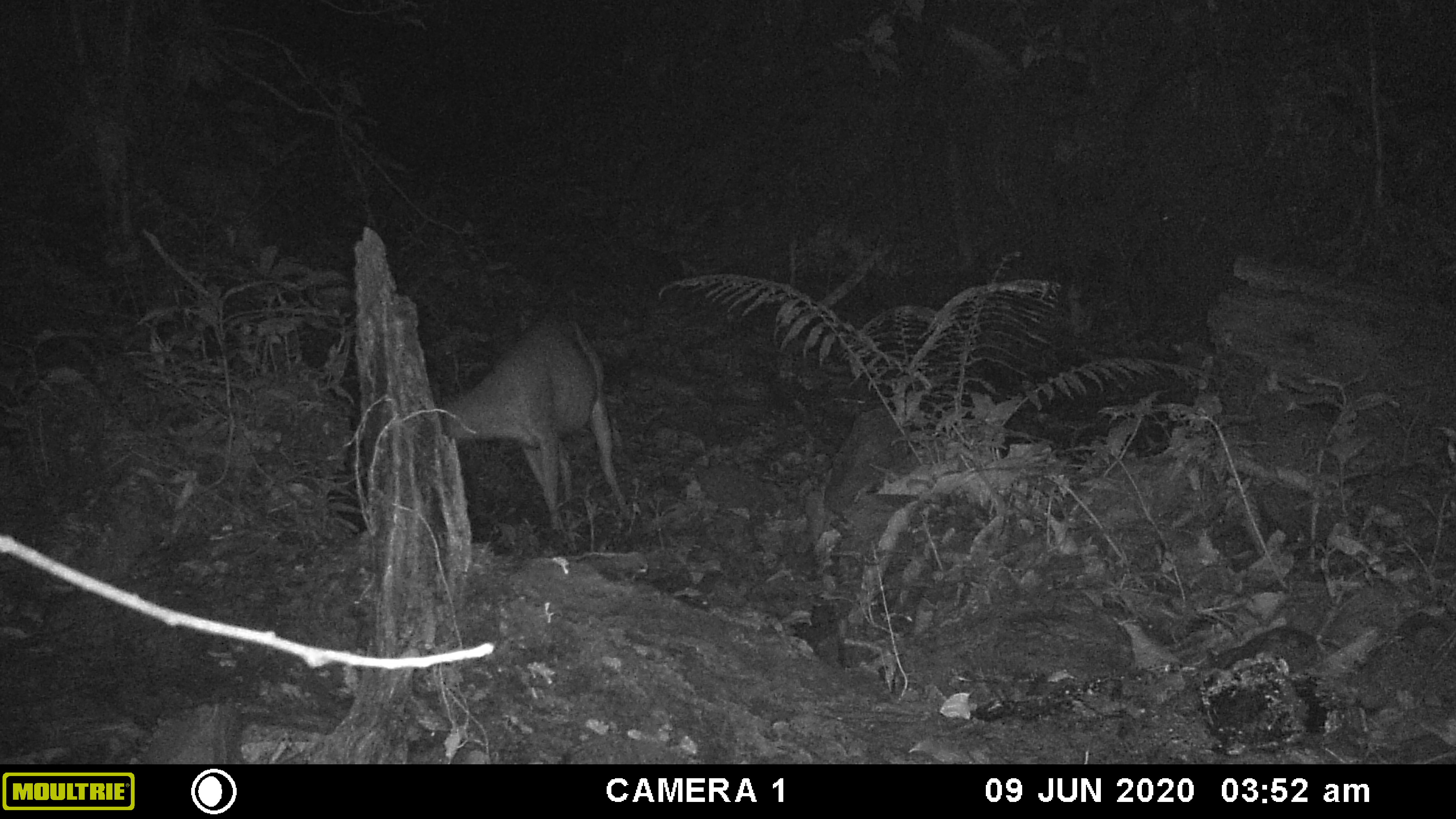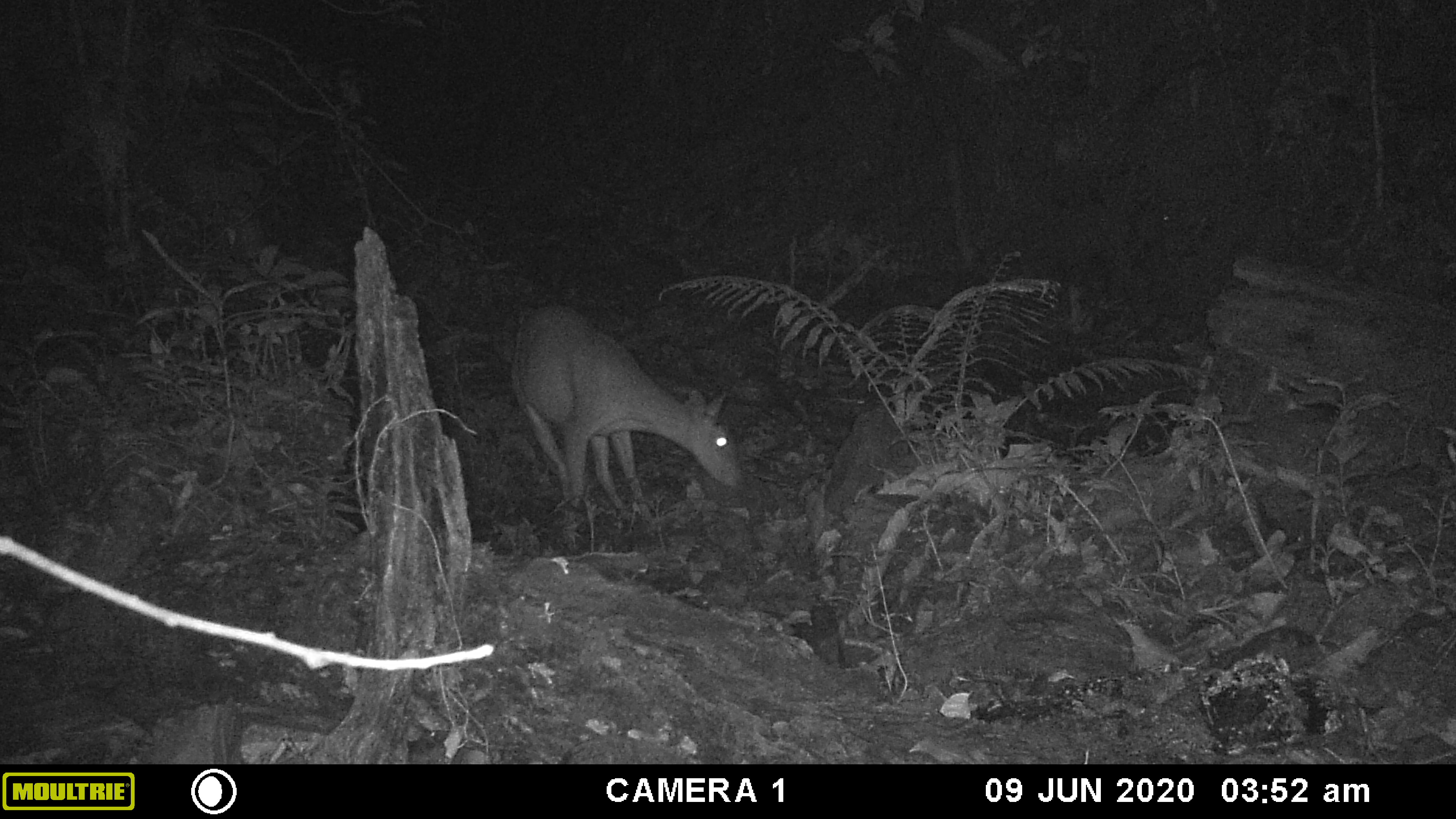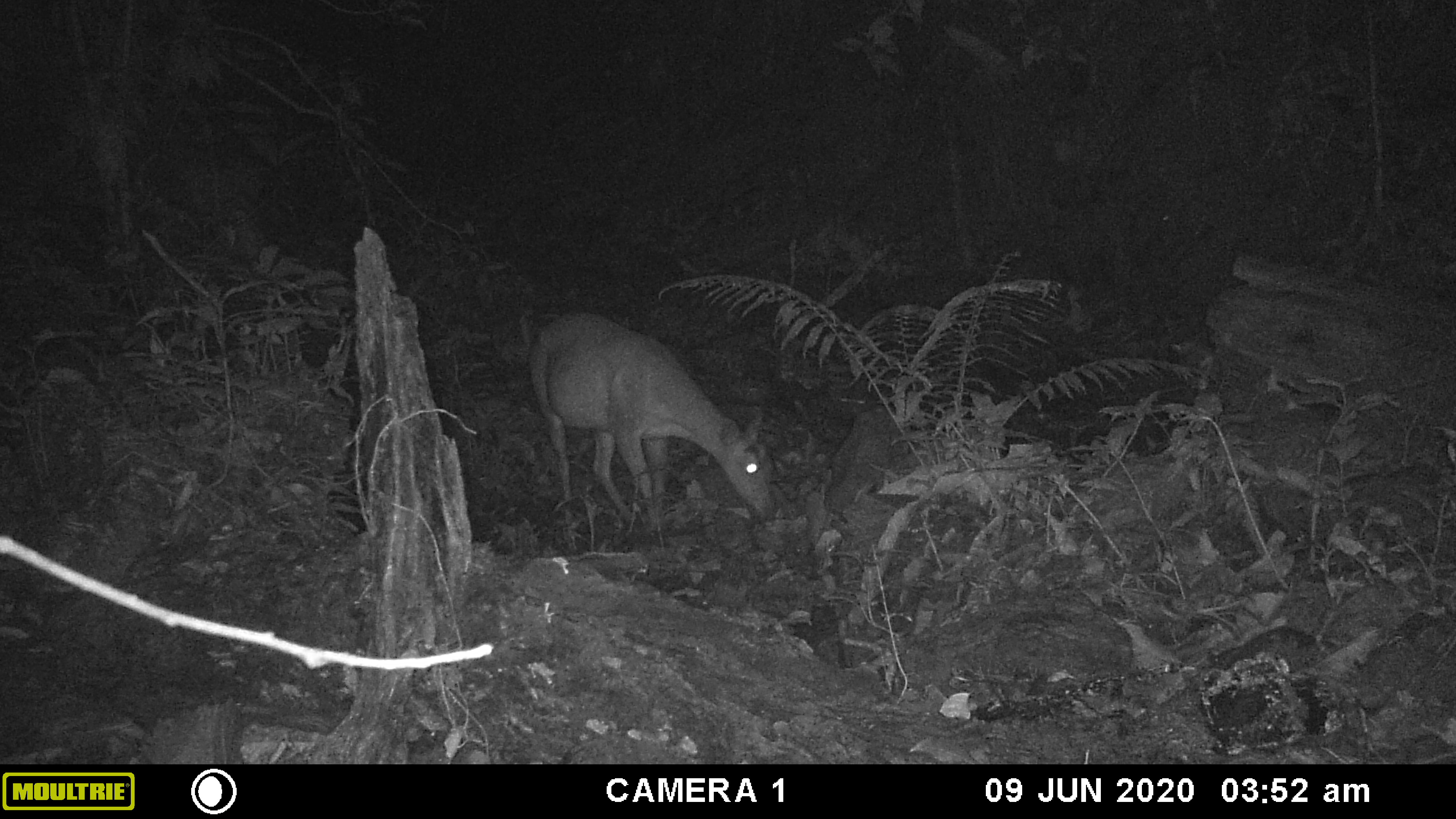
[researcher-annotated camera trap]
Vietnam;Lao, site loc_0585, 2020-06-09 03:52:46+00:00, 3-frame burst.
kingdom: Animalia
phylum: Chordata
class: Mammalia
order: Artiodactyla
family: Cervidae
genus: Muntiacus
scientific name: Muntiacus muntjak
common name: red muntjac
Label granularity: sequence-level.